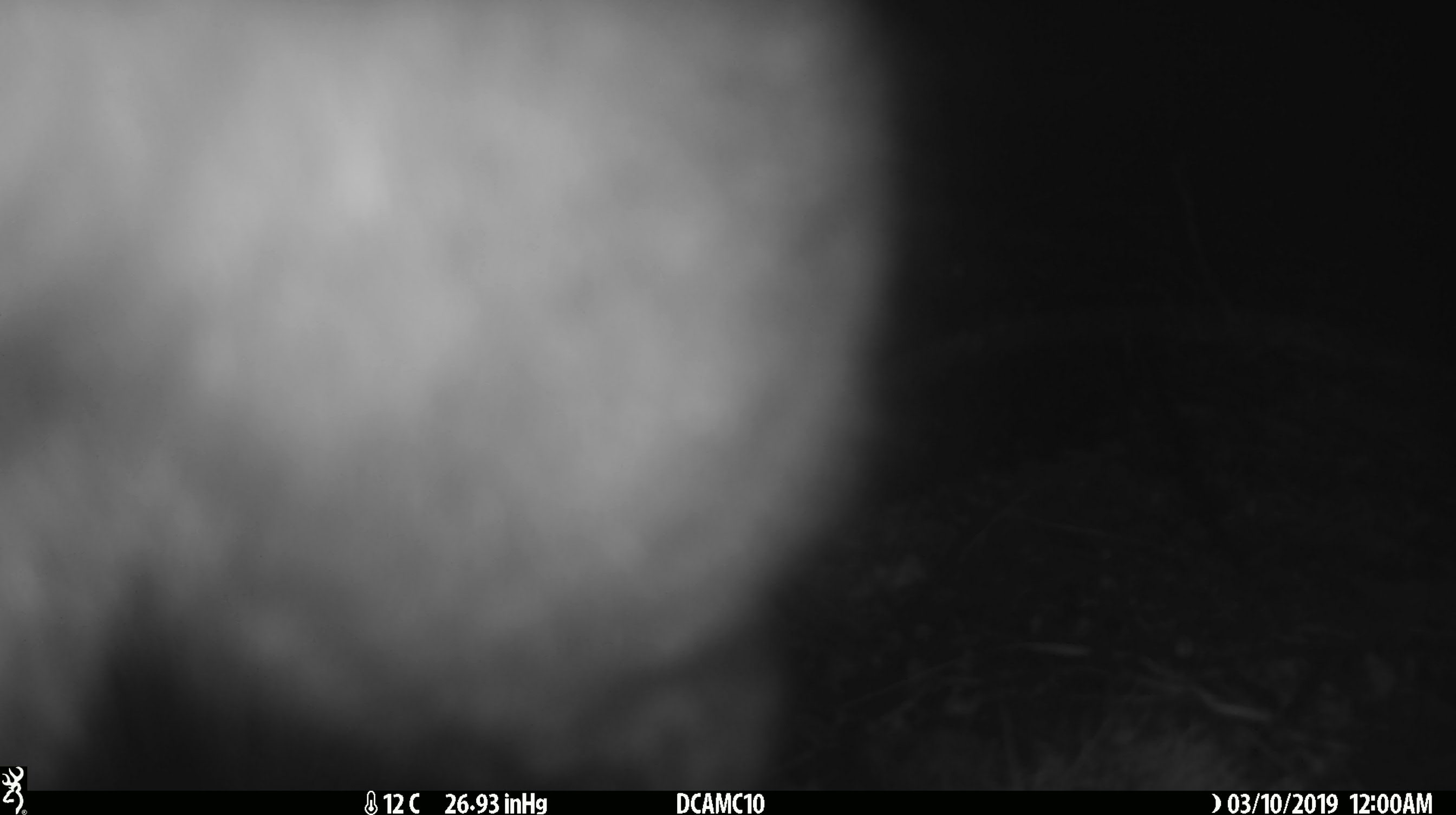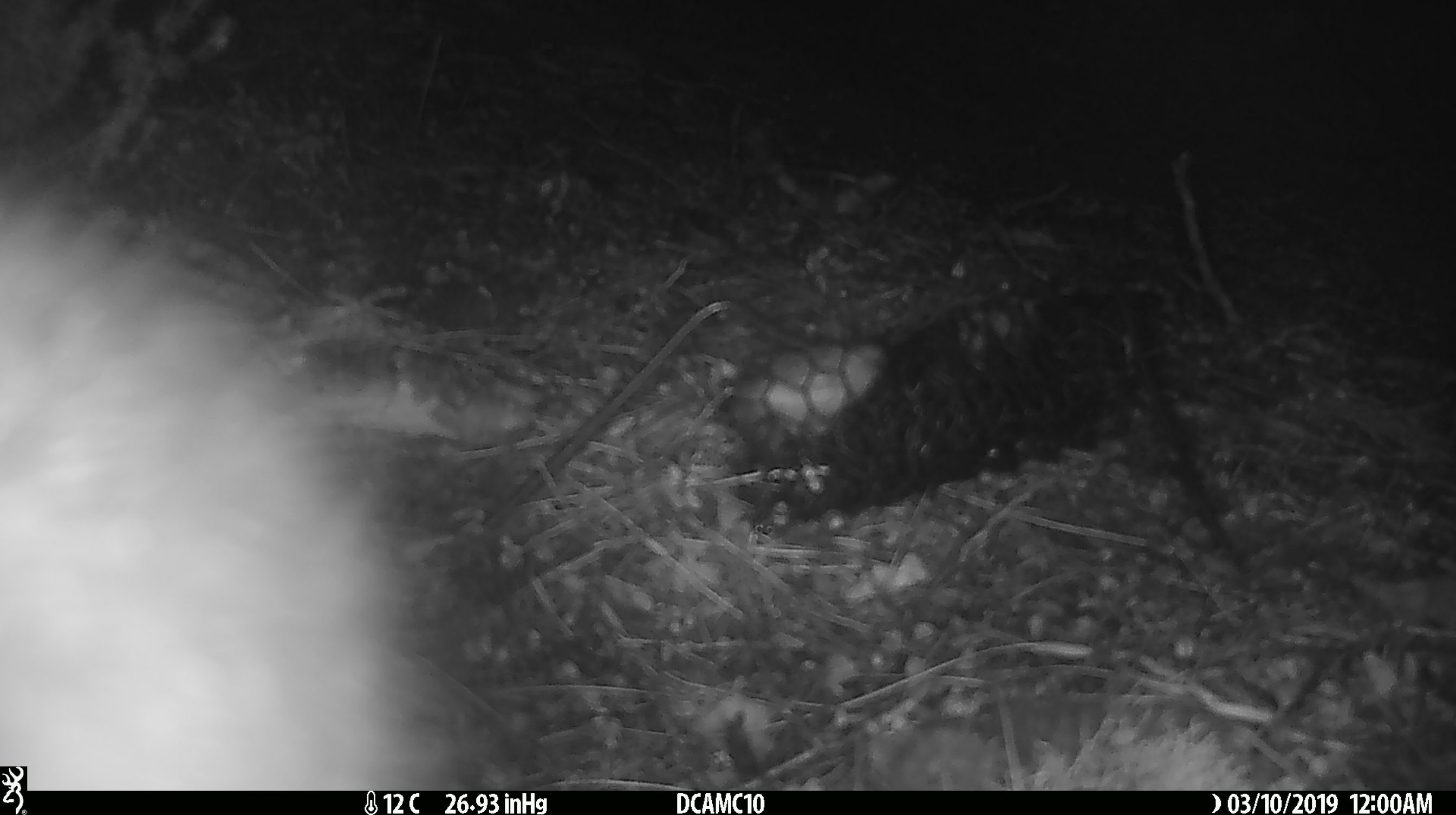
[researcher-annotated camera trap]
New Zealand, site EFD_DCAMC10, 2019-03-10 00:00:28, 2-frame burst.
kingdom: Animalia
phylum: Chordata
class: Mammalia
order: Diprotodontia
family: Phalangeridae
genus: Trichosurus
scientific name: Trichosurus vulpecula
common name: common brushtail possum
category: possum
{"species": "possum (common brushtail possum) (Trichosurus vulpecula)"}